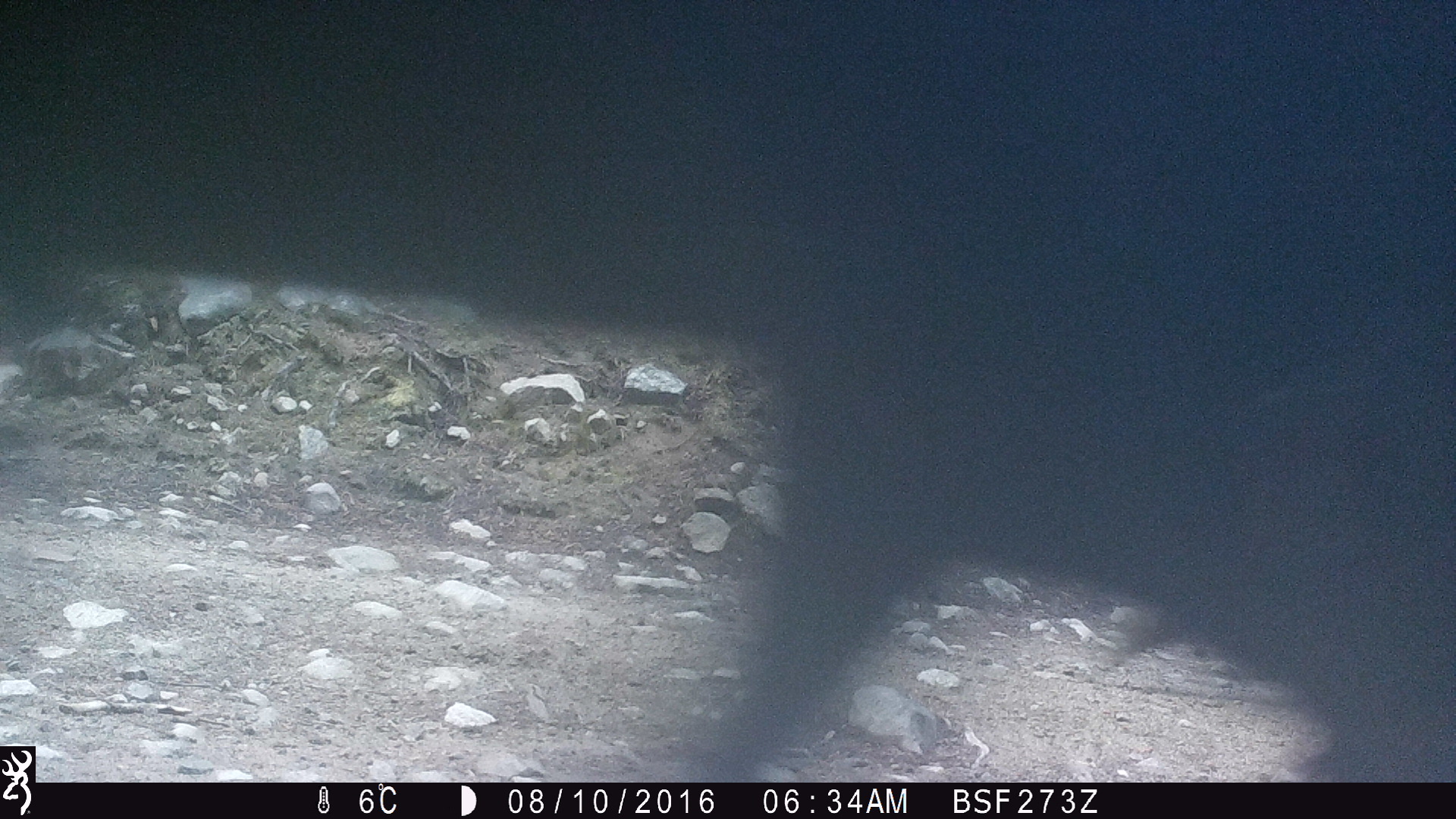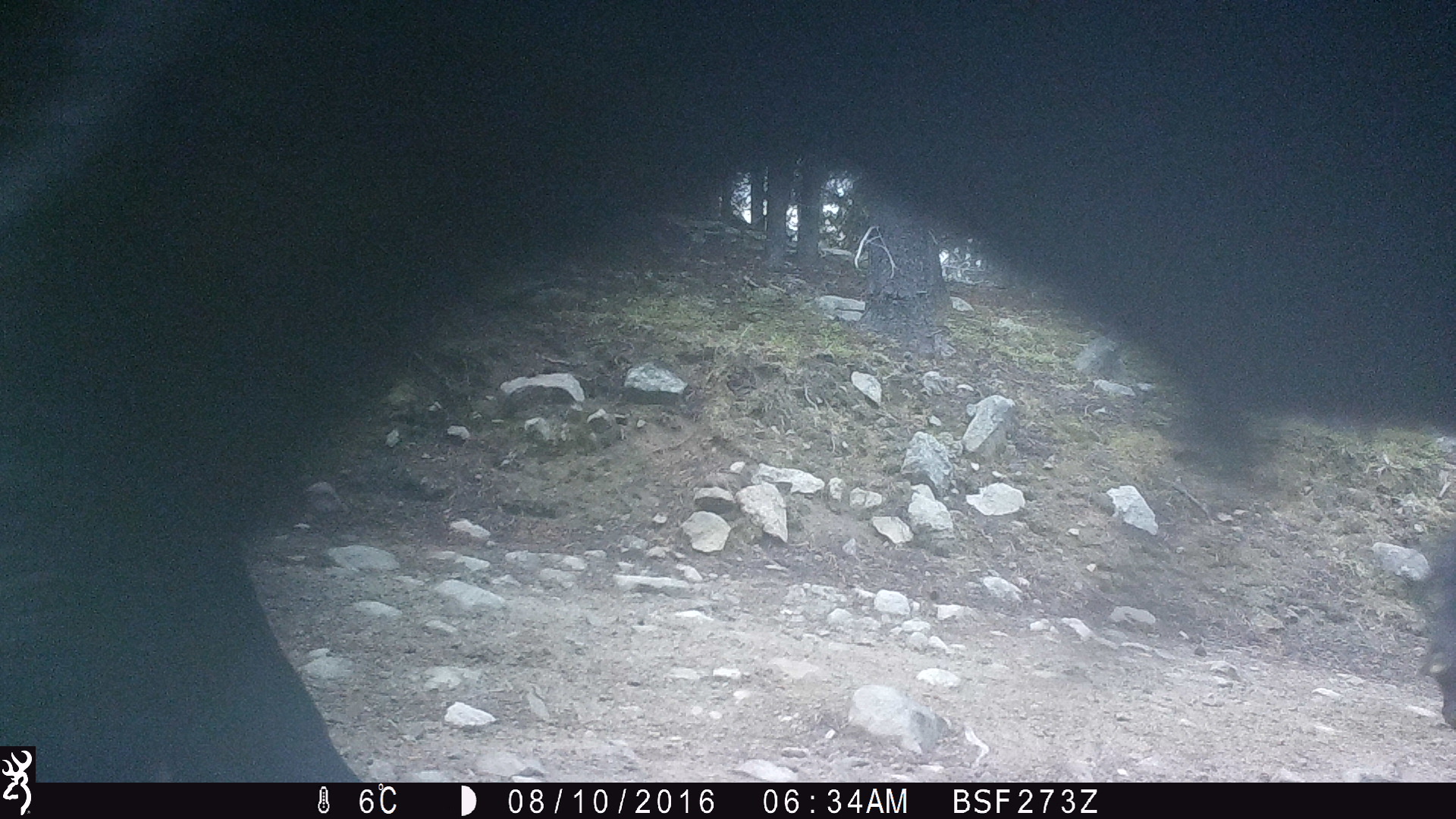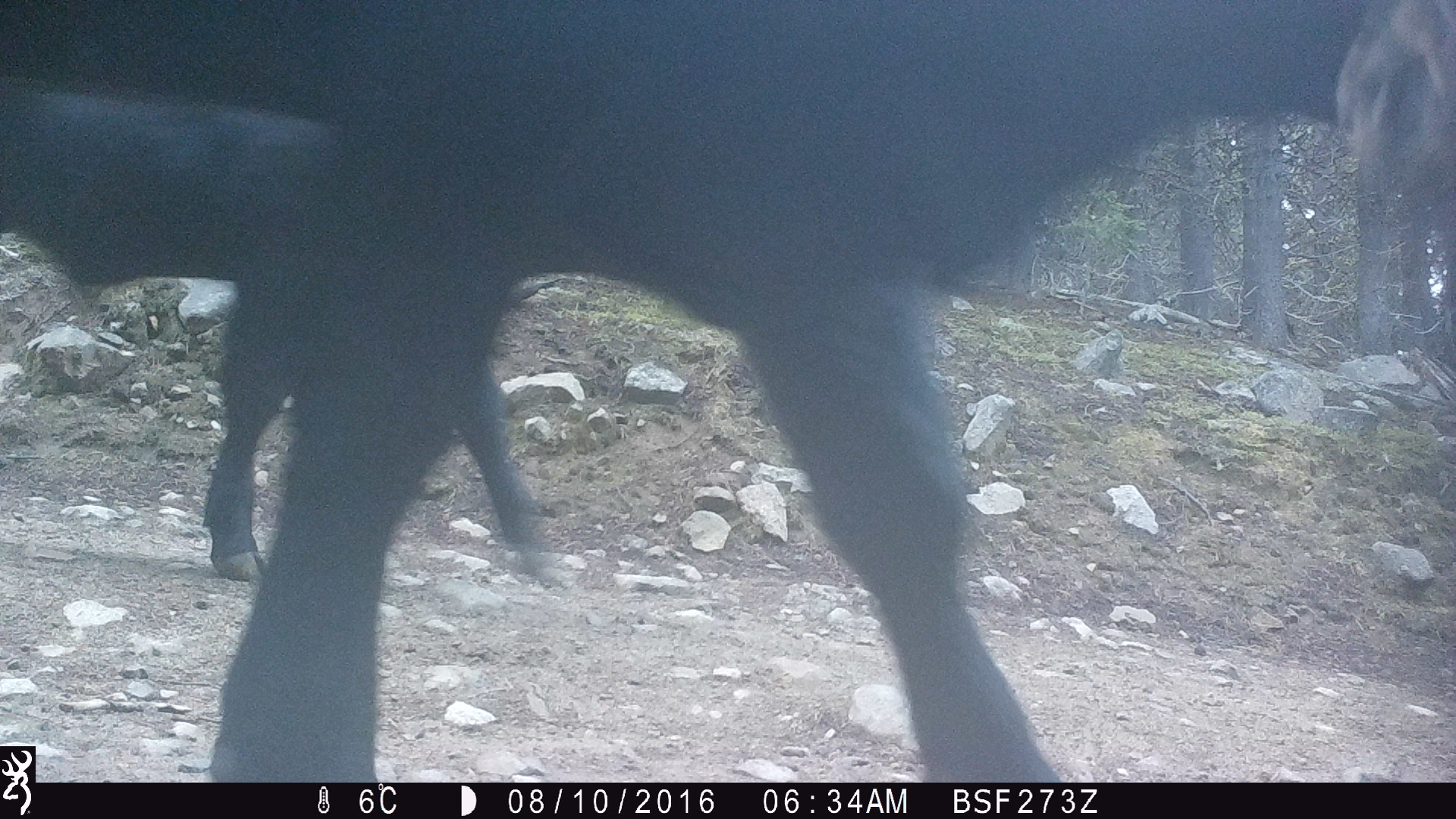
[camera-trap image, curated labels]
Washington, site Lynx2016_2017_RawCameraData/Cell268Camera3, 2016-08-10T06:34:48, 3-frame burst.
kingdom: Animalia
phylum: Chordata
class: Mammalia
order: Artiodactyla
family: Bovidae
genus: Bos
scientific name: Bos taurus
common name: domestic cattle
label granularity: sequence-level